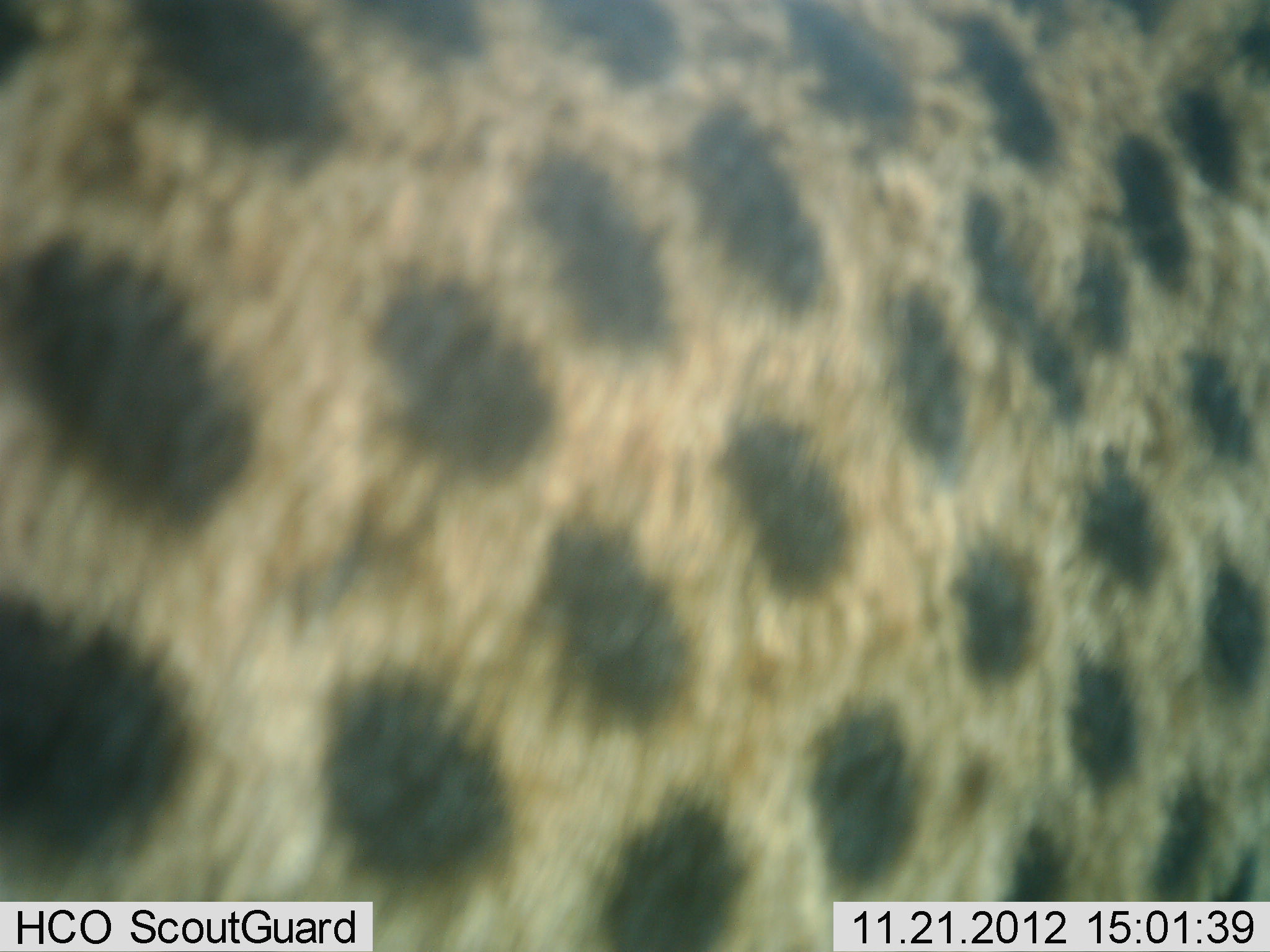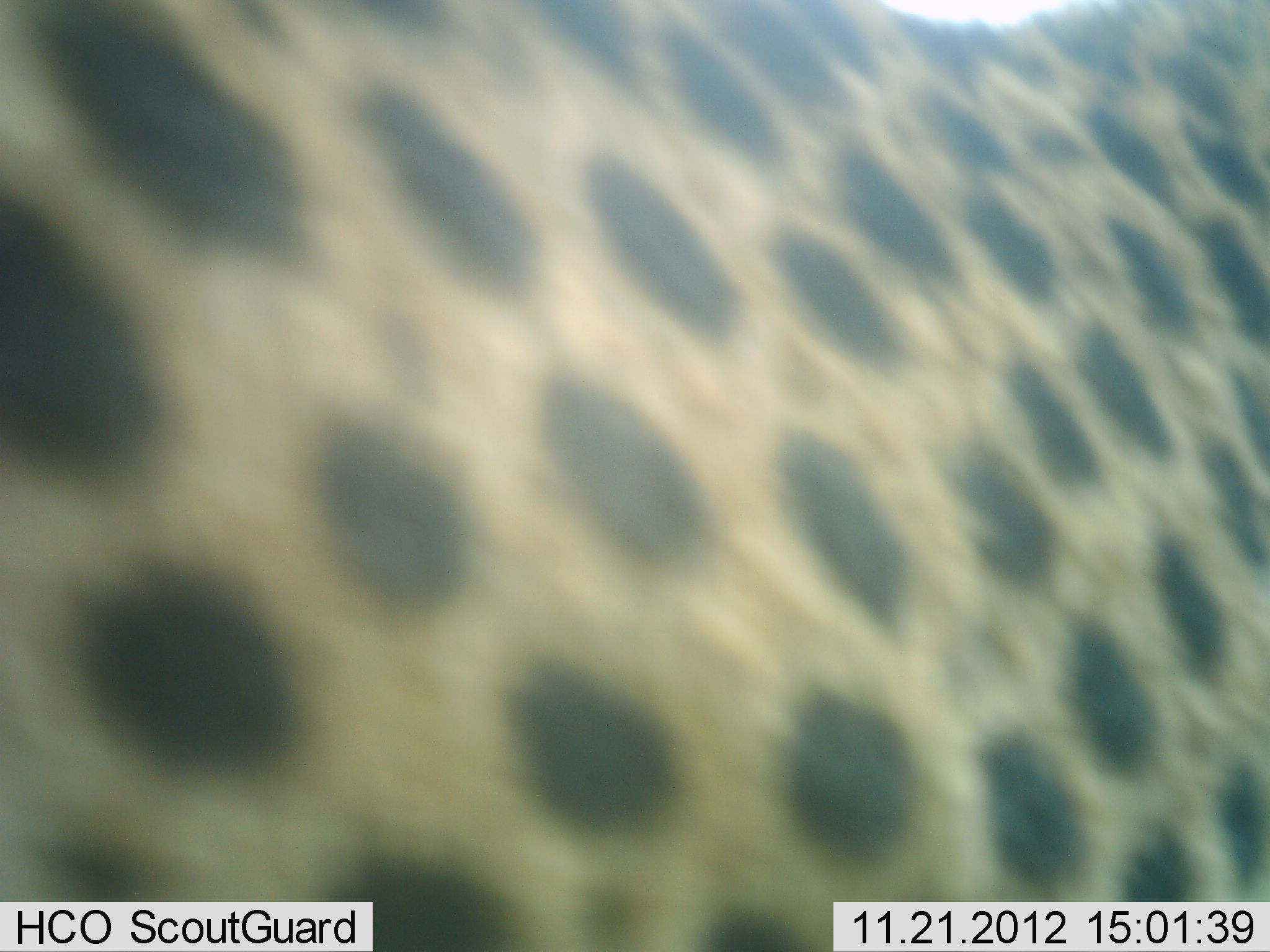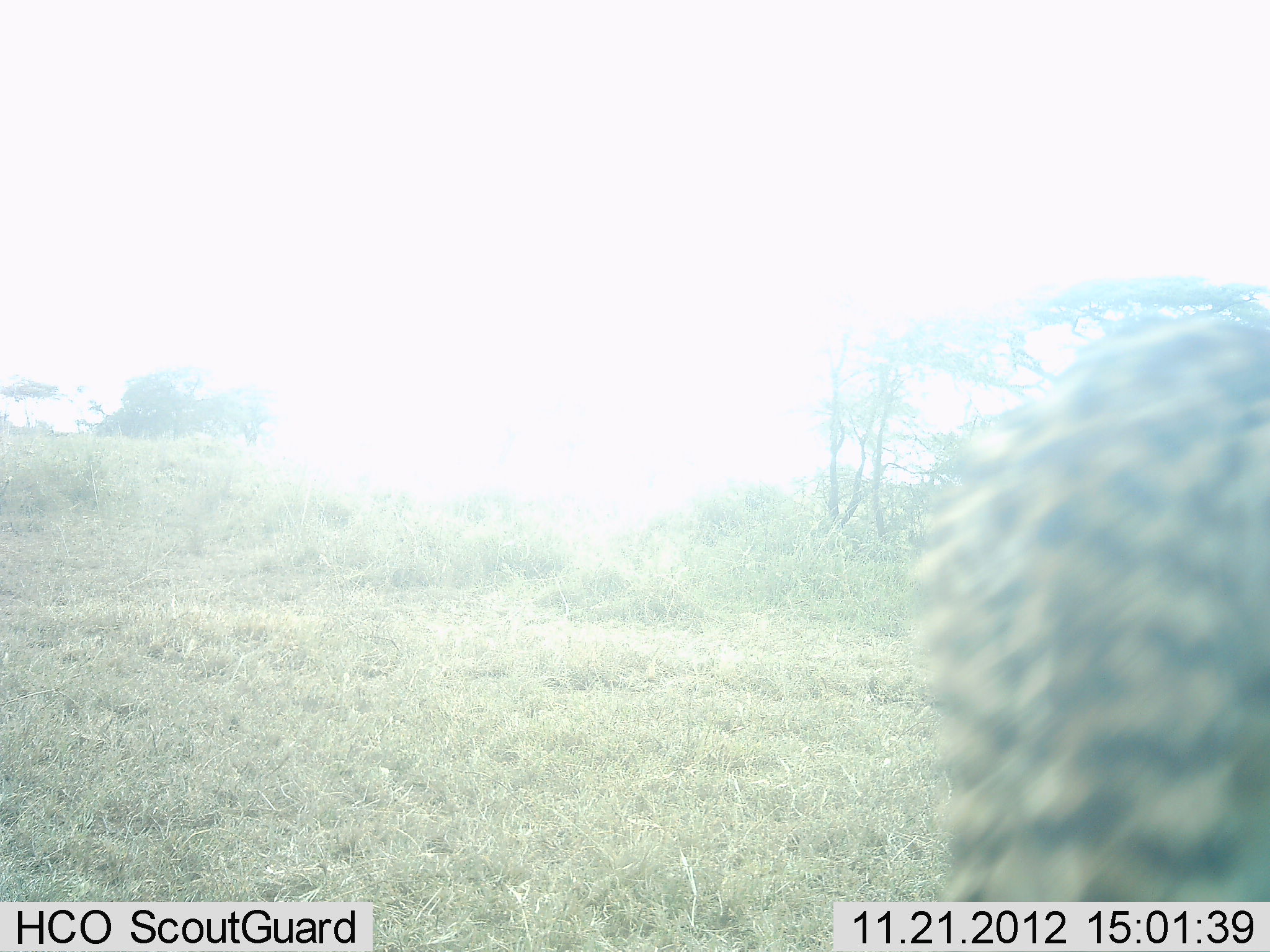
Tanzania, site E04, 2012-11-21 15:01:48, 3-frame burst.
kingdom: Animalia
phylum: Chordata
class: Mammalia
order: Carnivora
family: Felidae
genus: Acinonyx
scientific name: Acinonyx jubatus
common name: cheetah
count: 1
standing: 33%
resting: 0%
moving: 67%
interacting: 10%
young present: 0%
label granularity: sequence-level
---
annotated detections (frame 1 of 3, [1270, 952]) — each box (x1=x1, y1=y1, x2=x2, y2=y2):
animal: (x1=1, y1=1, x2=1270, y2=952)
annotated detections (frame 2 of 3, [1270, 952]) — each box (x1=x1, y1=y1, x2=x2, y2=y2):
animal: (x1=1, y1=1, x2=1270, y2=952)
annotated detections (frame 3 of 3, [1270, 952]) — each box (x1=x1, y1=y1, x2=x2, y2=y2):
animal: (x1=898, y1=314, x2=1270, y2=901)